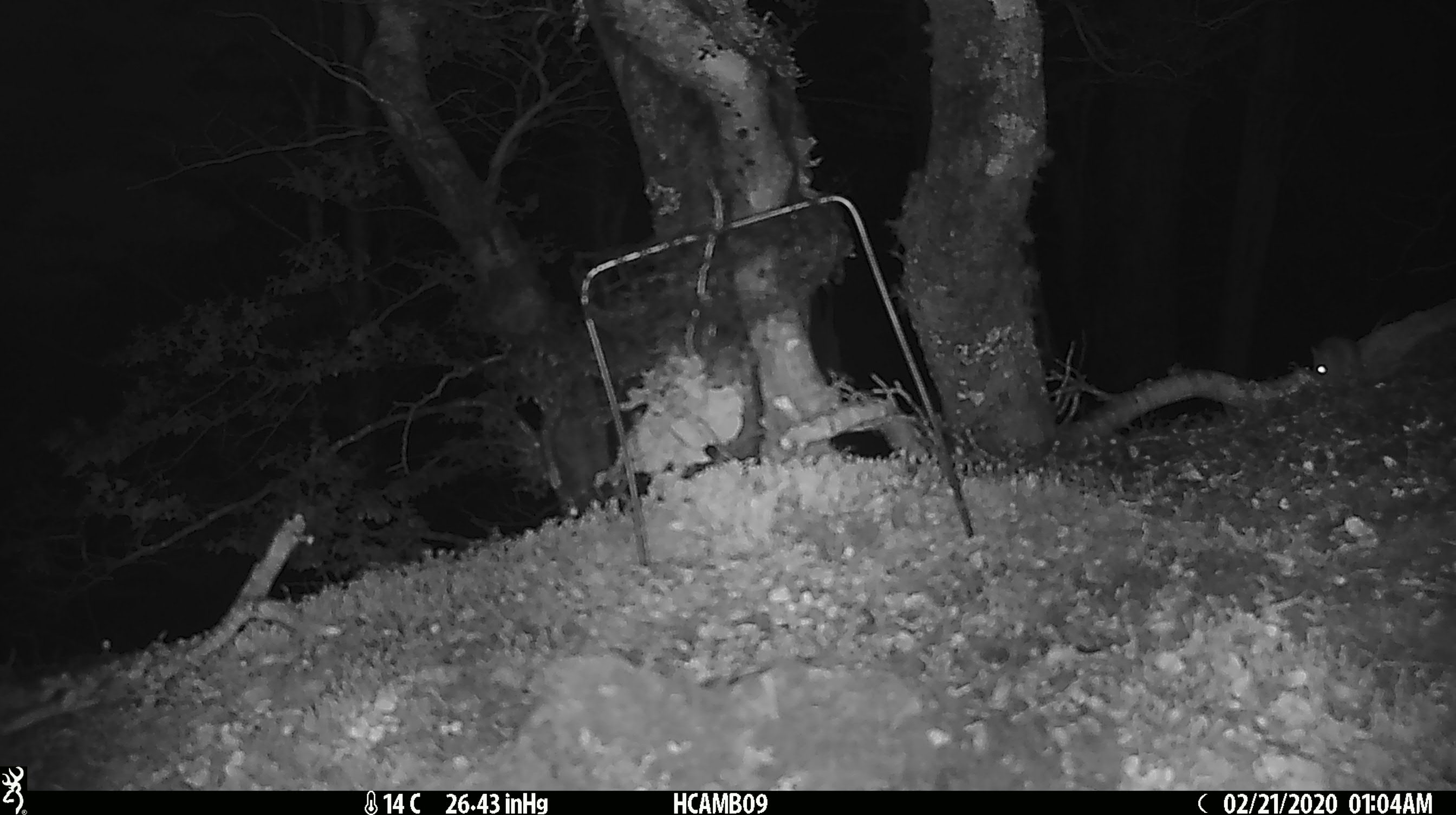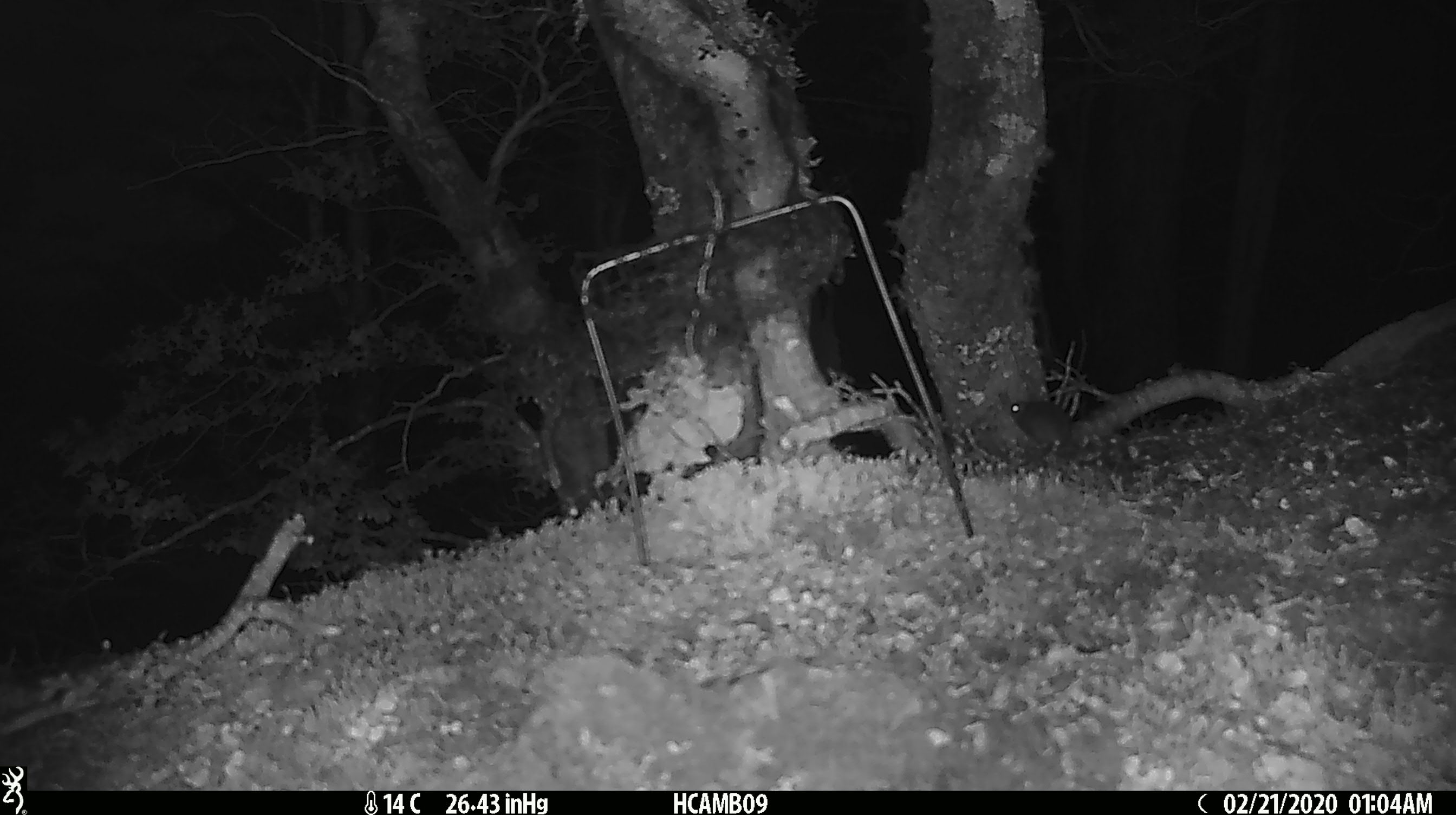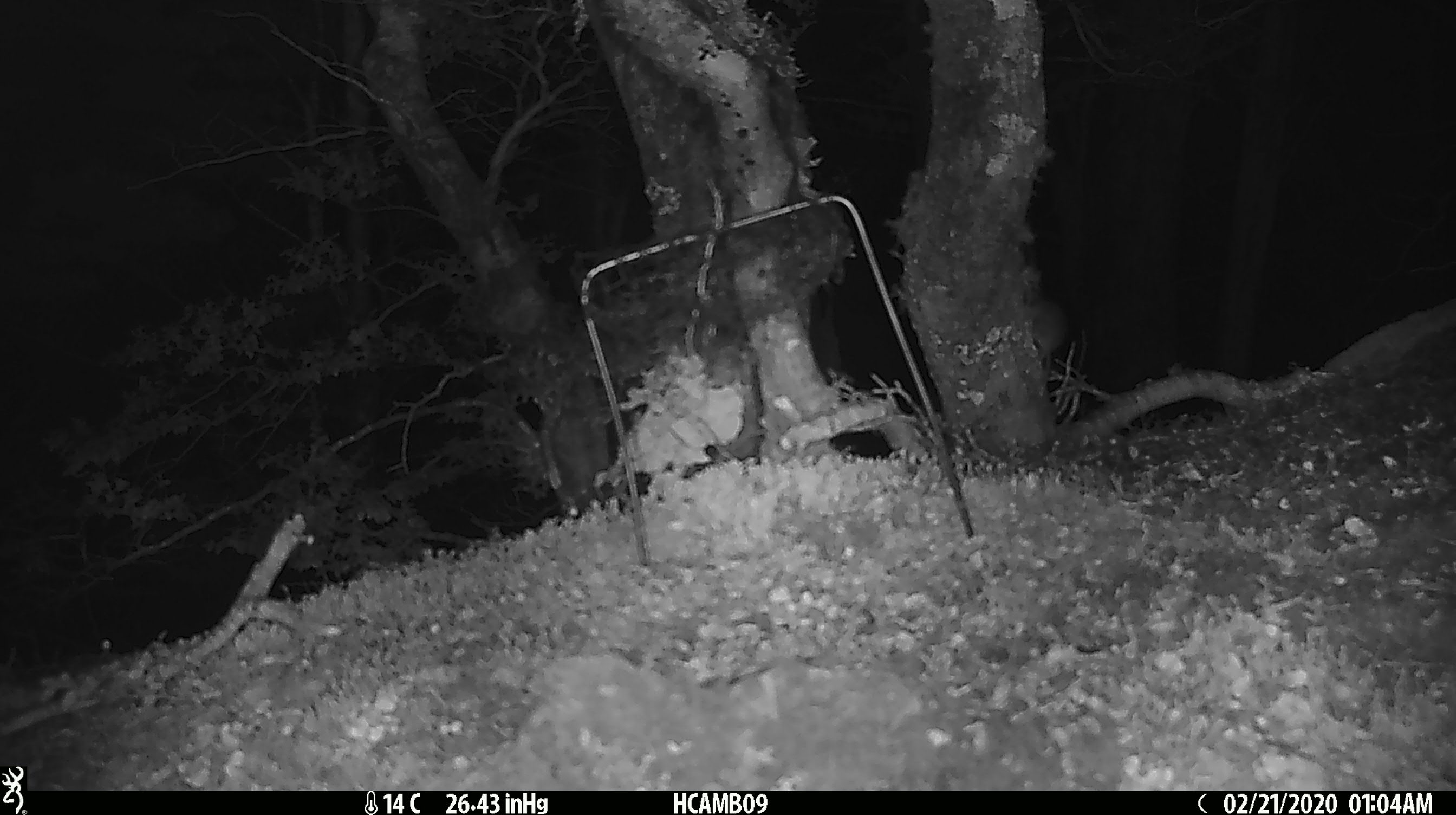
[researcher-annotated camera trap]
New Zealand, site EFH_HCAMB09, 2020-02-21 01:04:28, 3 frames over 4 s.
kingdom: Animalia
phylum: Chordata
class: Mammalia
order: Rodentia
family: Muridae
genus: Mus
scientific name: Mus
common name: mouse